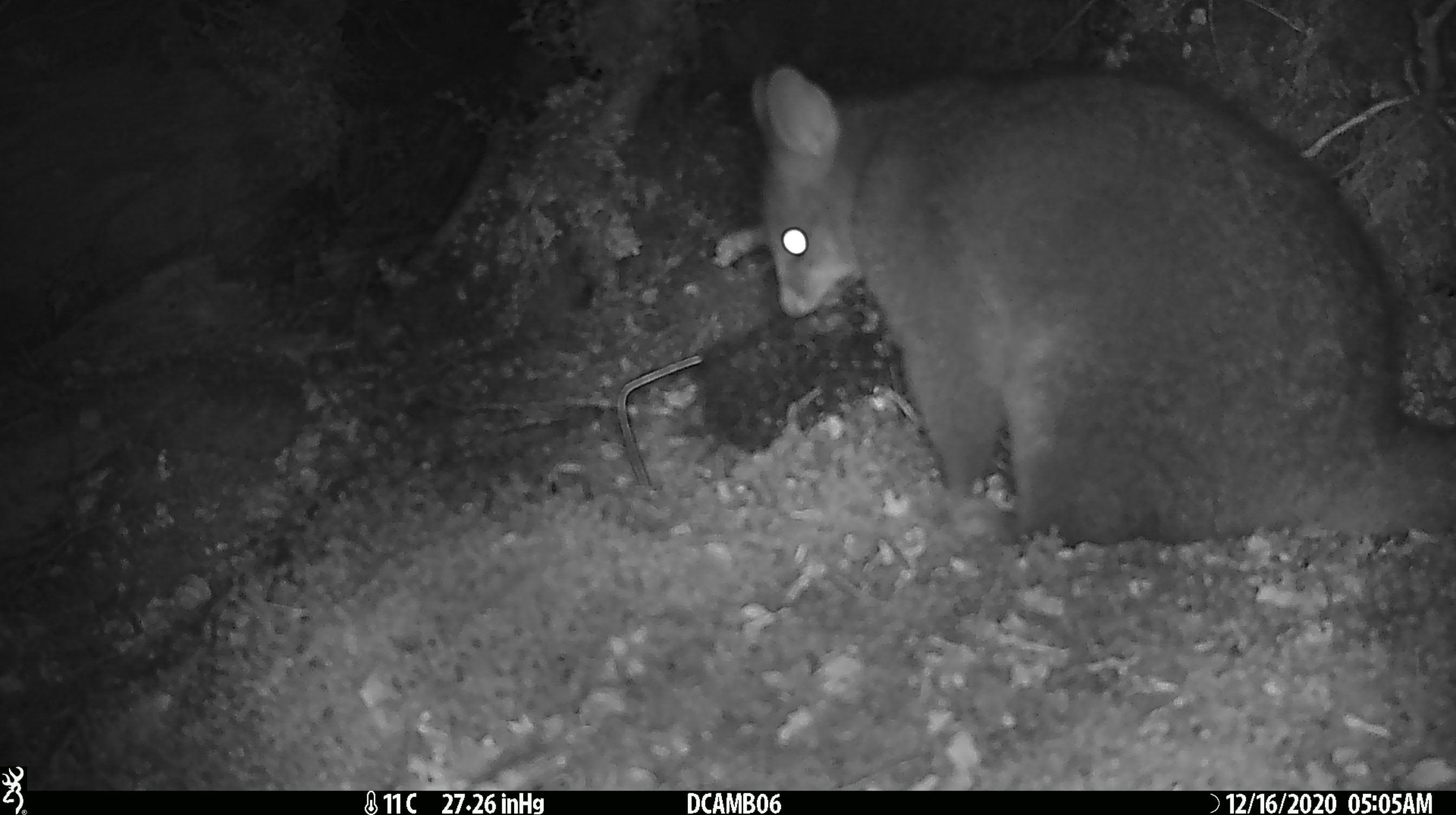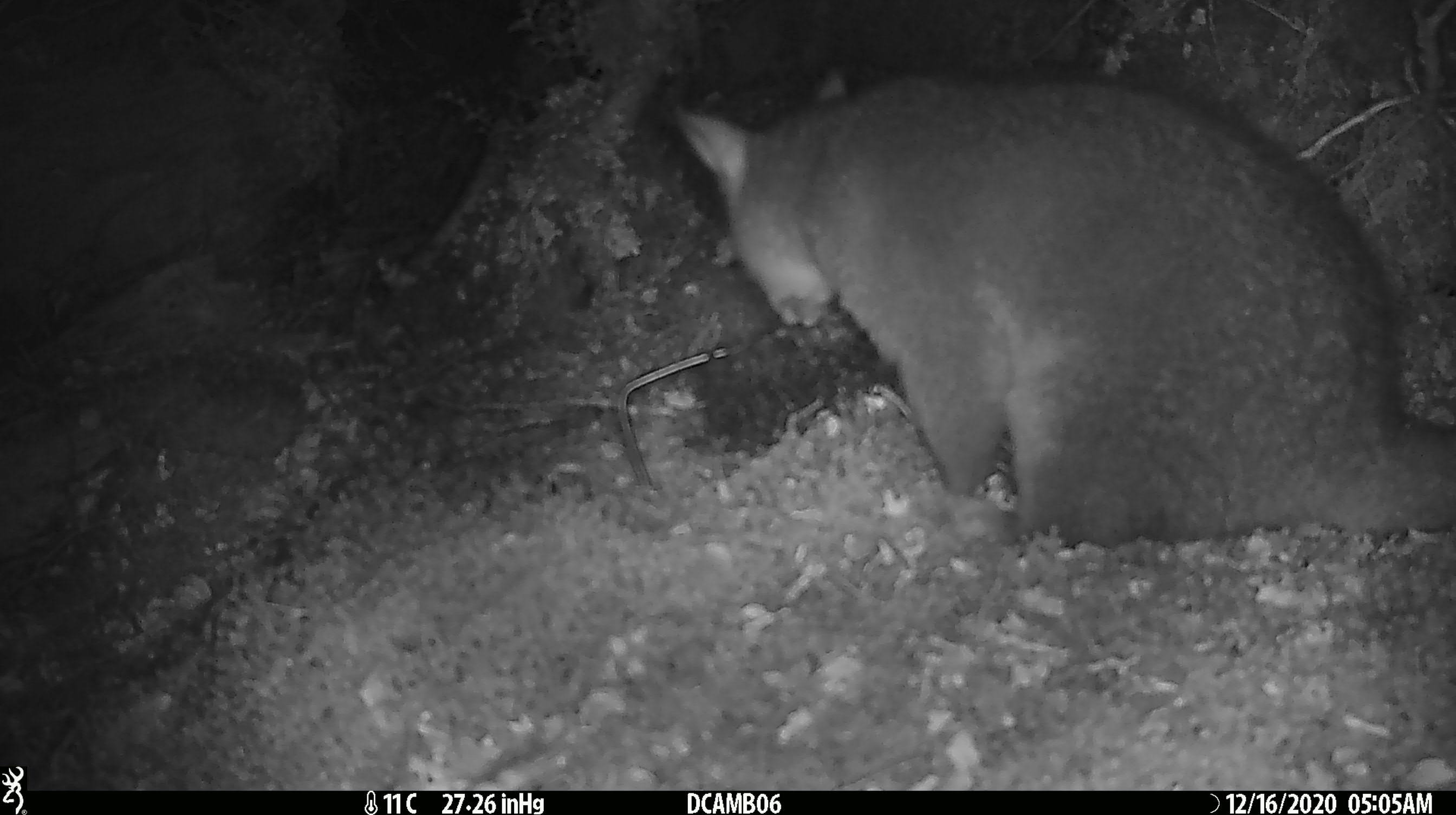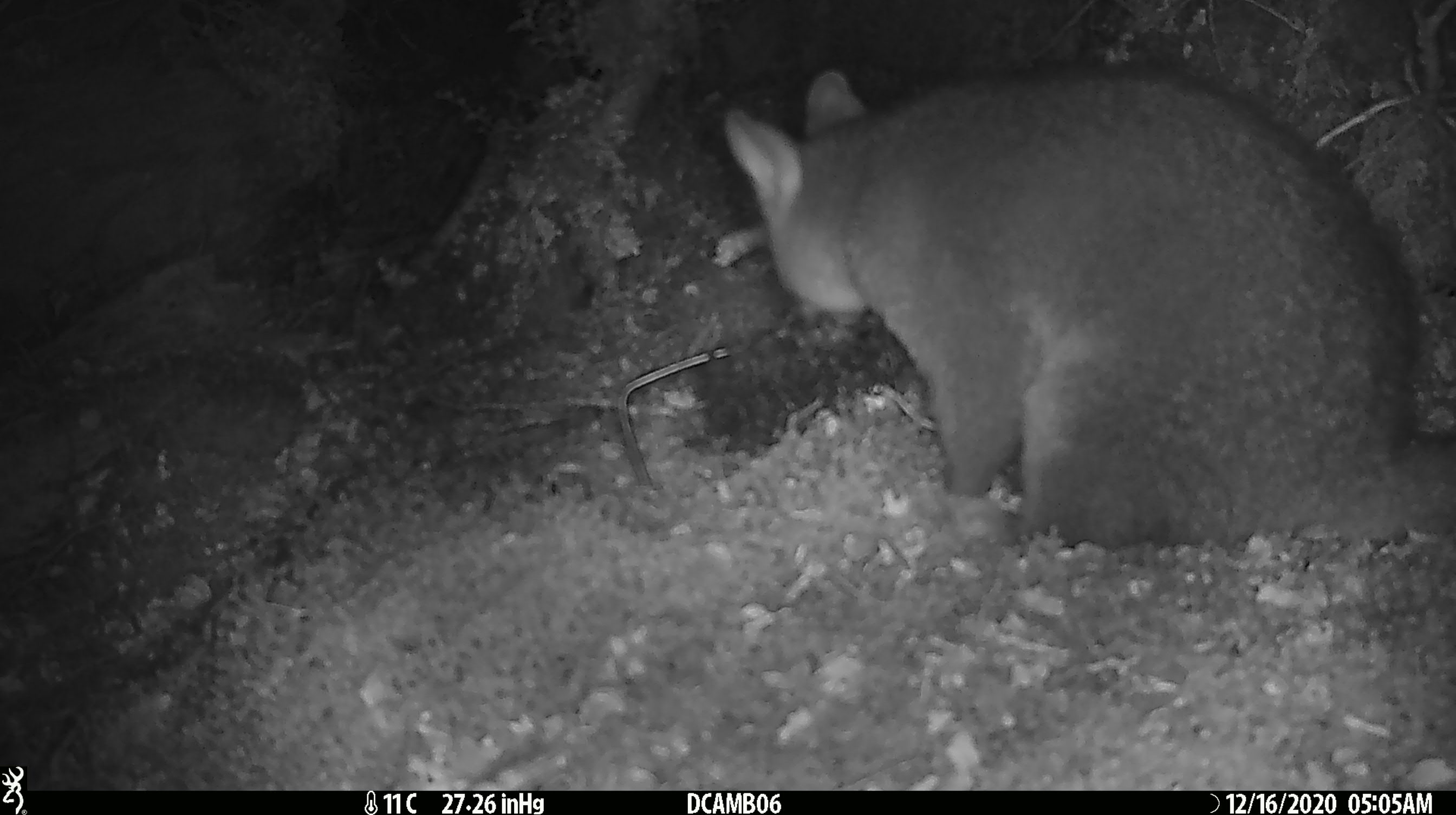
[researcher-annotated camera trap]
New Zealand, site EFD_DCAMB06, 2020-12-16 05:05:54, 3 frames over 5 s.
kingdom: Animalia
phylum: Chordata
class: Mammalia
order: Diprotodontia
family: Phalangeridae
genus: Trichosurus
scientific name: Trichosurus vulpecula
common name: common brushtail possum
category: possum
Possum (common brushtail possum) (Trichosurus vulpecula).